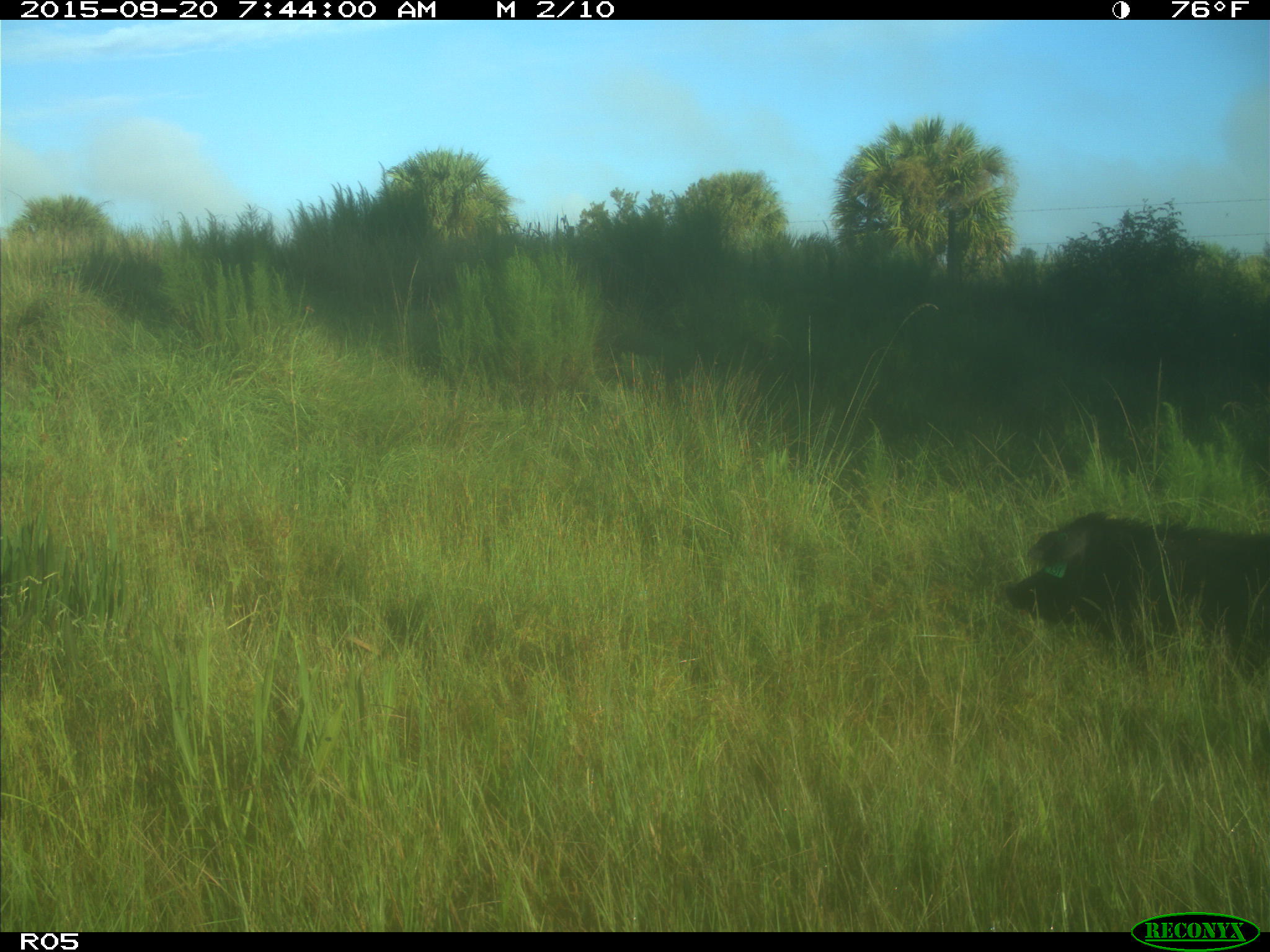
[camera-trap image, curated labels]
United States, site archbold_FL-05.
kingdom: Animalia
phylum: Chordata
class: Mammalia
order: Artiodactyla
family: Suidae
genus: Sus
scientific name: Sus scrofa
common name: wild boar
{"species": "Sus scrofa (wild boar)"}